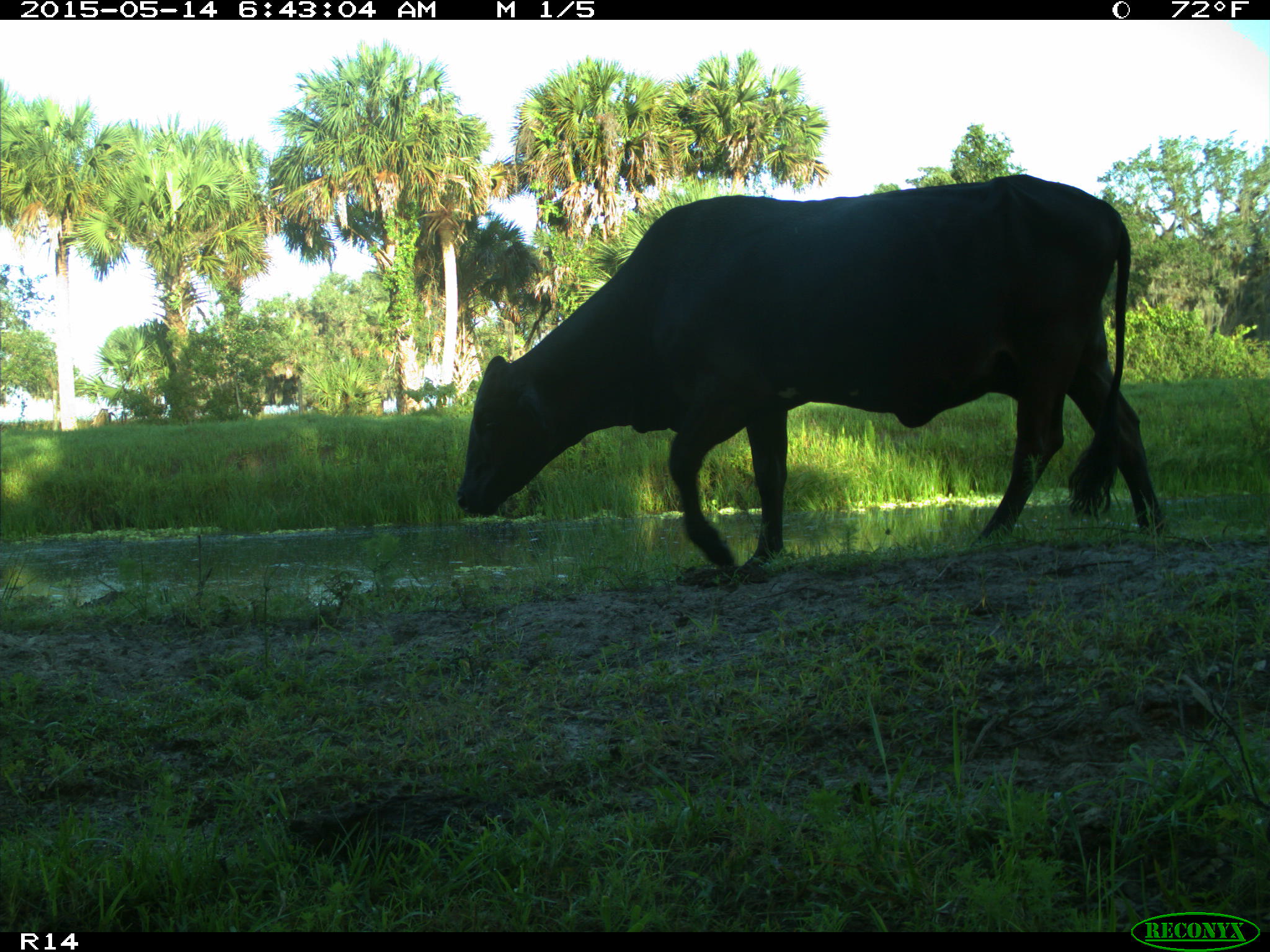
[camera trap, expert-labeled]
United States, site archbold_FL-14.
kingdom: Animalia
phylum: Chordata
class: Mammalia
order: Artiodactyla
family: Bovidae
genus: Bos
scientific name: Bos taurus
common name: domestic cow